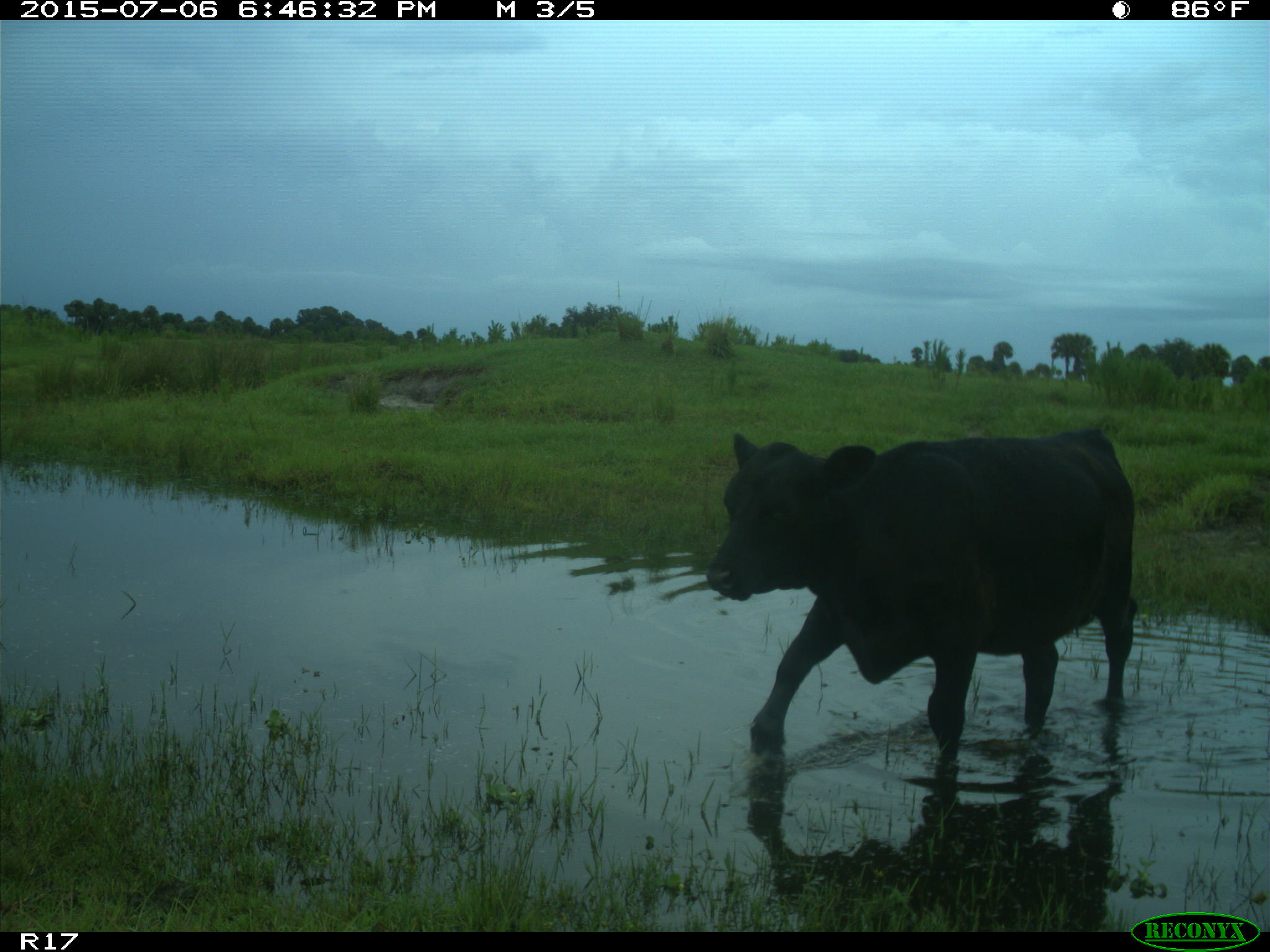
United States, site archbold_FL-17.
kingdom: Animalia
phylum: Chordata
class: Mammalia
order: Artiodactyla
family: Bovidae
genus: Bos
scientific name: Bos taurus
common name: domestic cow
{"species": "Bos taurus (domestic cow)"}